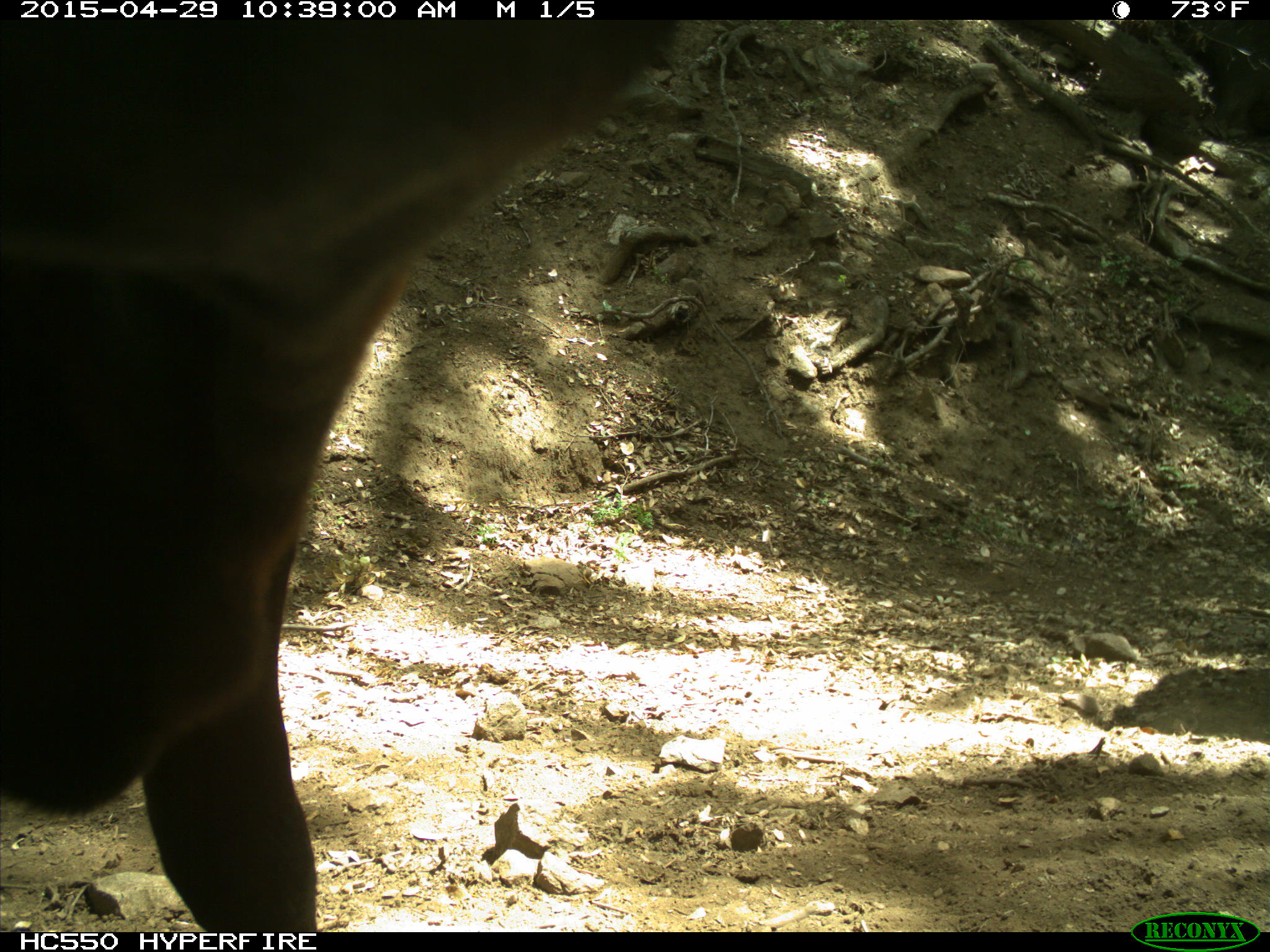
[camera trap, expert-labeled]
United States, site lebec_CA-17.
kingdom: Animalia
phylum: Chordata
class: Mammalia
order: Artiodactyla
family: Bovidae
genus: Bos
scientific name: Bos taurus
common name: domestic cow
Bos taurus (domestic cow).